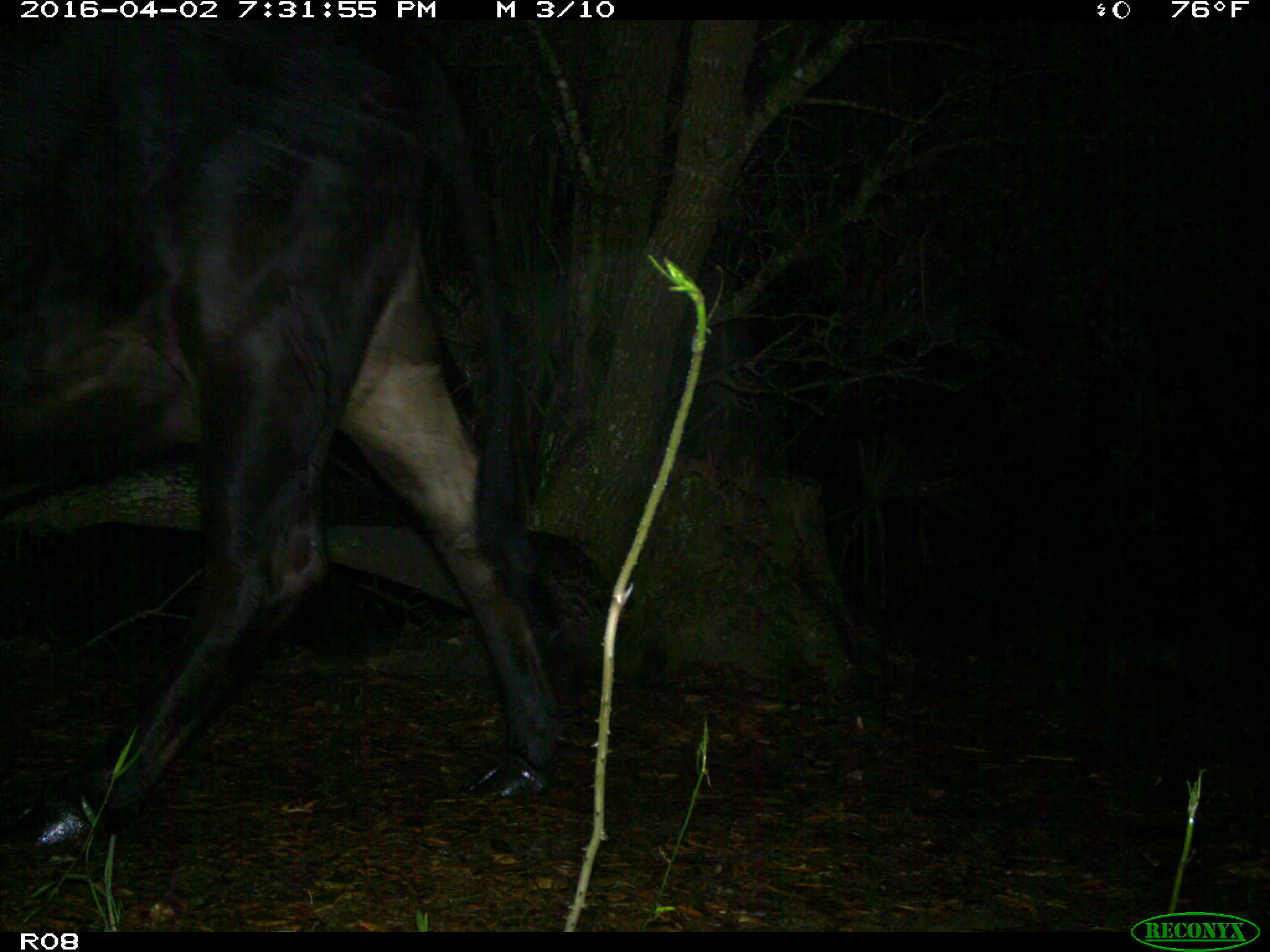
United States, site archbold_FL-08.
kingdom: Animalia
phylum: Chordata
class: Mammalia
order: Artiodactyla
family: Bovidae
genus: Bos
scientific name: Bos taurus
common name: domestic cow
Bos taurus (domestic cow).